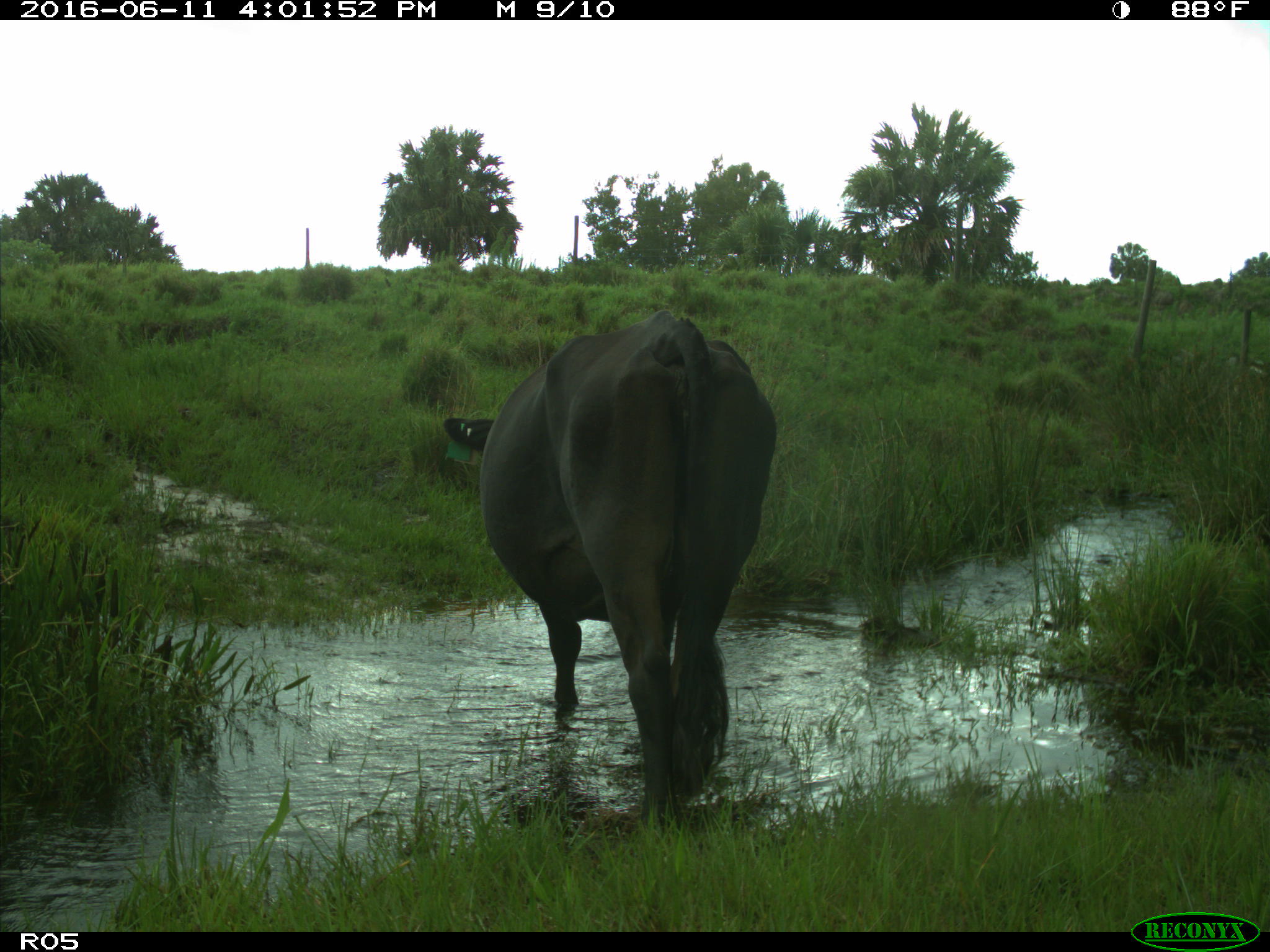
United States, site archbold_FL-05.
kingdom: Animalia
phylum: Chordata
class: Mammalia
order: Artiodactyla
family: Bovidae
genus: Bos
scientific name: Bos taurus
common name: domestic cow